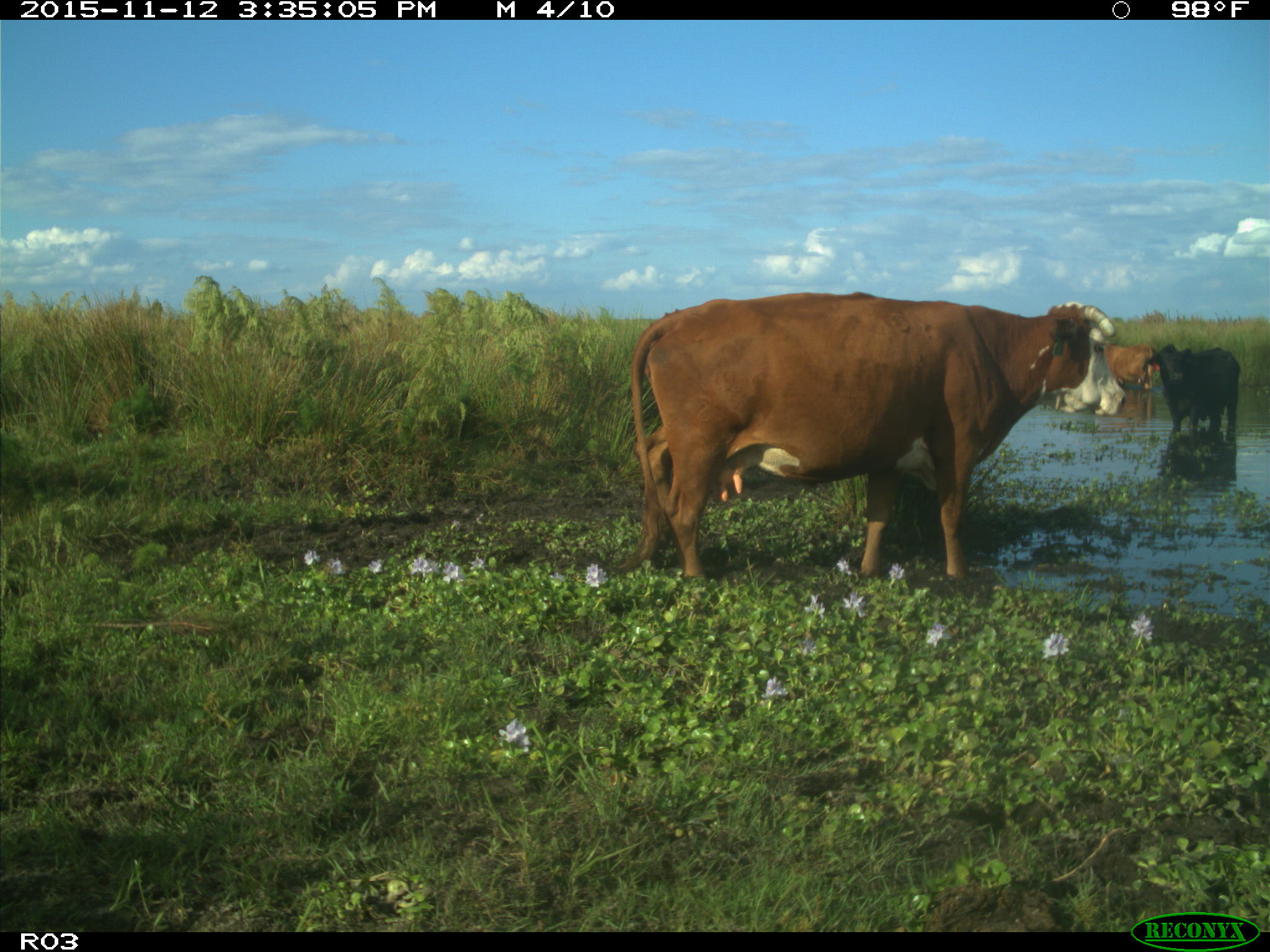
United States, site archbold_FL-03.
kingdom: Animalia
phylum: Chordata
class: Mammalia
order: Artiodactyla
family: Bovidae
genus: Bos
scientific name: Bos taurus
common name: domestic cow